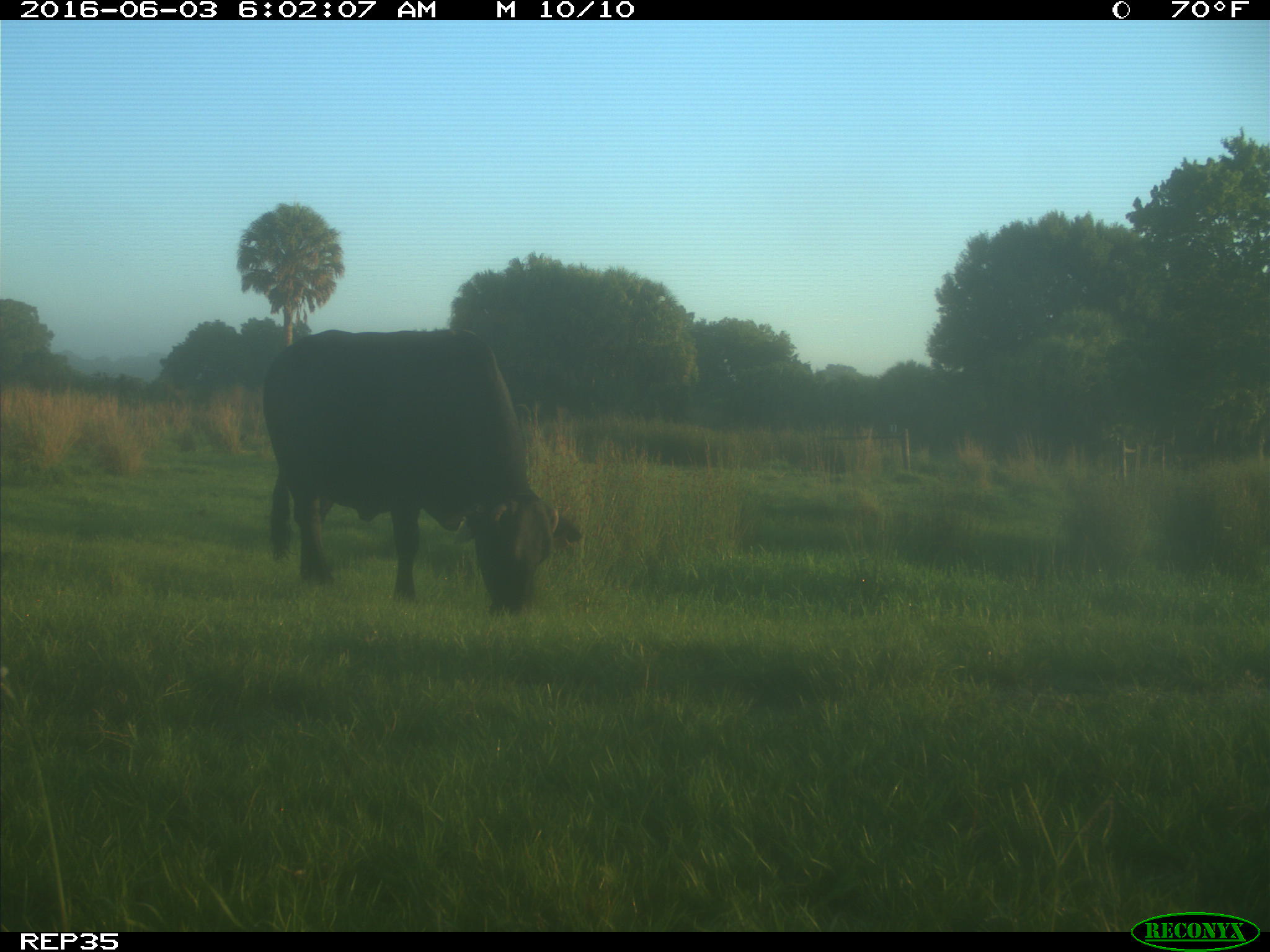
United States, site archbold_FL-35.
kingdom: Animalia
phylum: Chordata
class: Mammalia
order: Artiodactyla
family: Bovidae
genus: Bos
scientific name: Bos taurus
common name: domestic cow